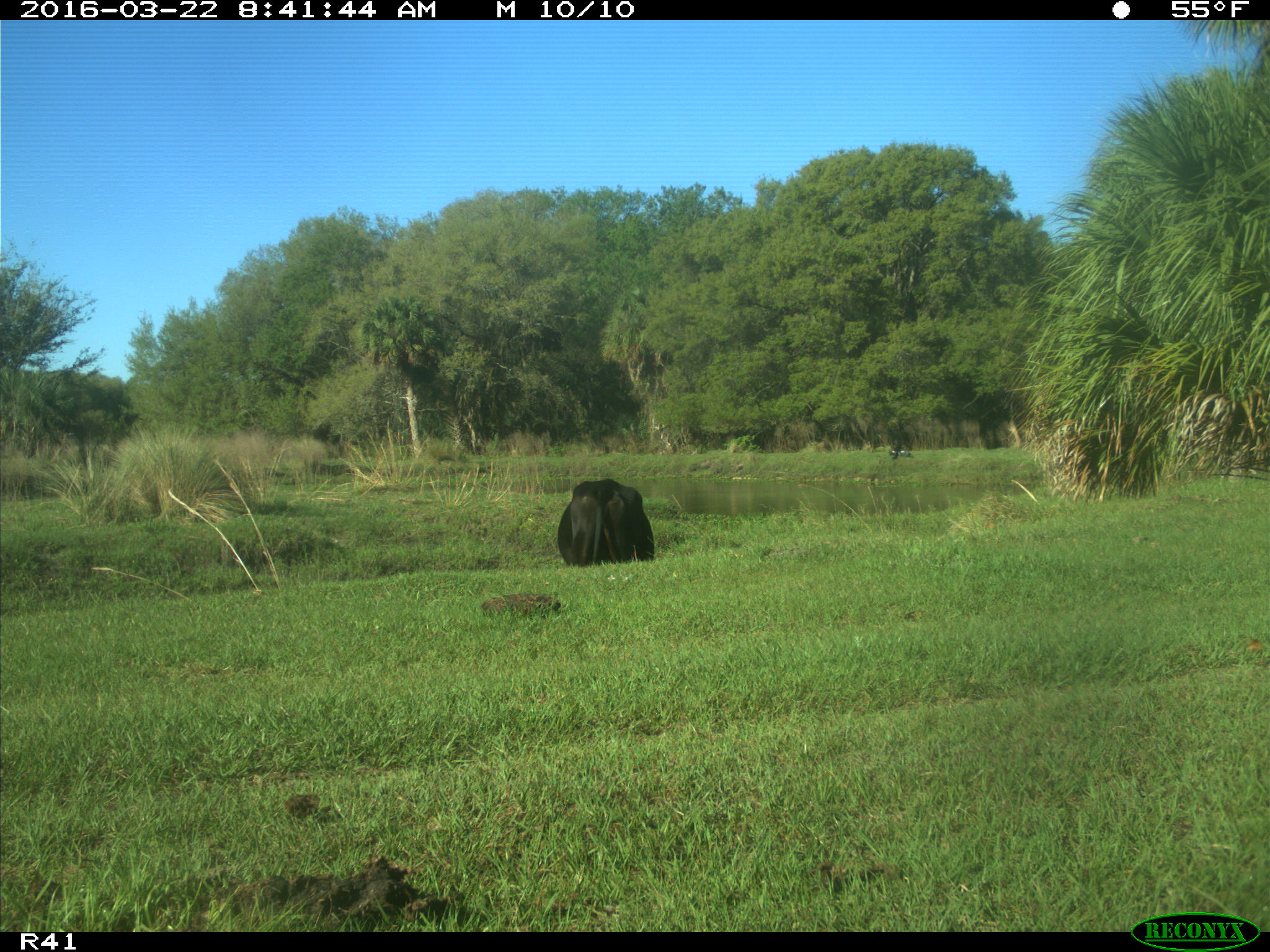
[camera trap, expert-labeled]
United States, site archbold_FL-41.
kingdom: Animalia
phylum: Chordata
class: Mammalia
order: Artiodactyla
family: Bovidae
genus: Bos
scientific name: Bos taurus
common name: domestic cow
Bos taurus (domestic cow).